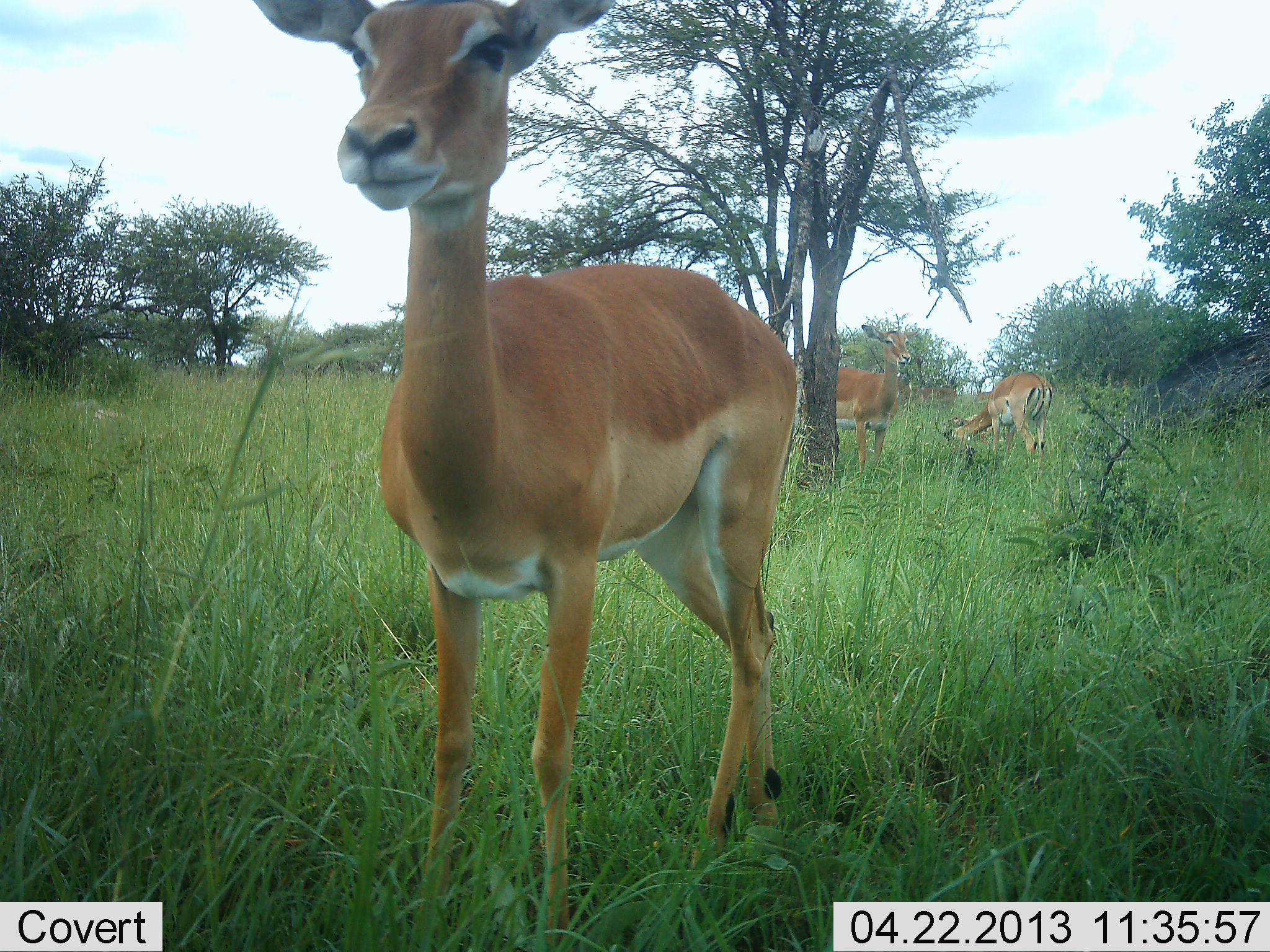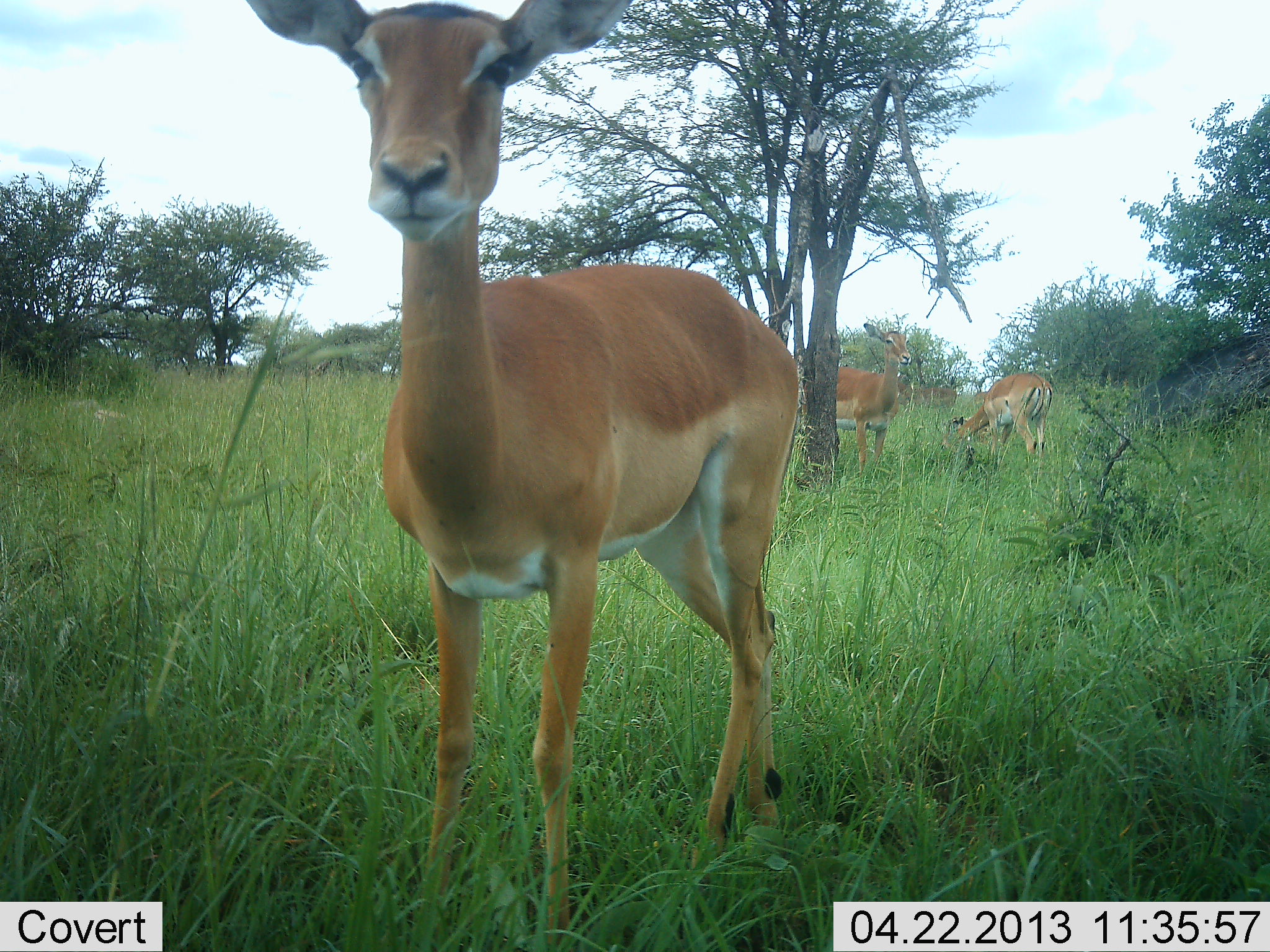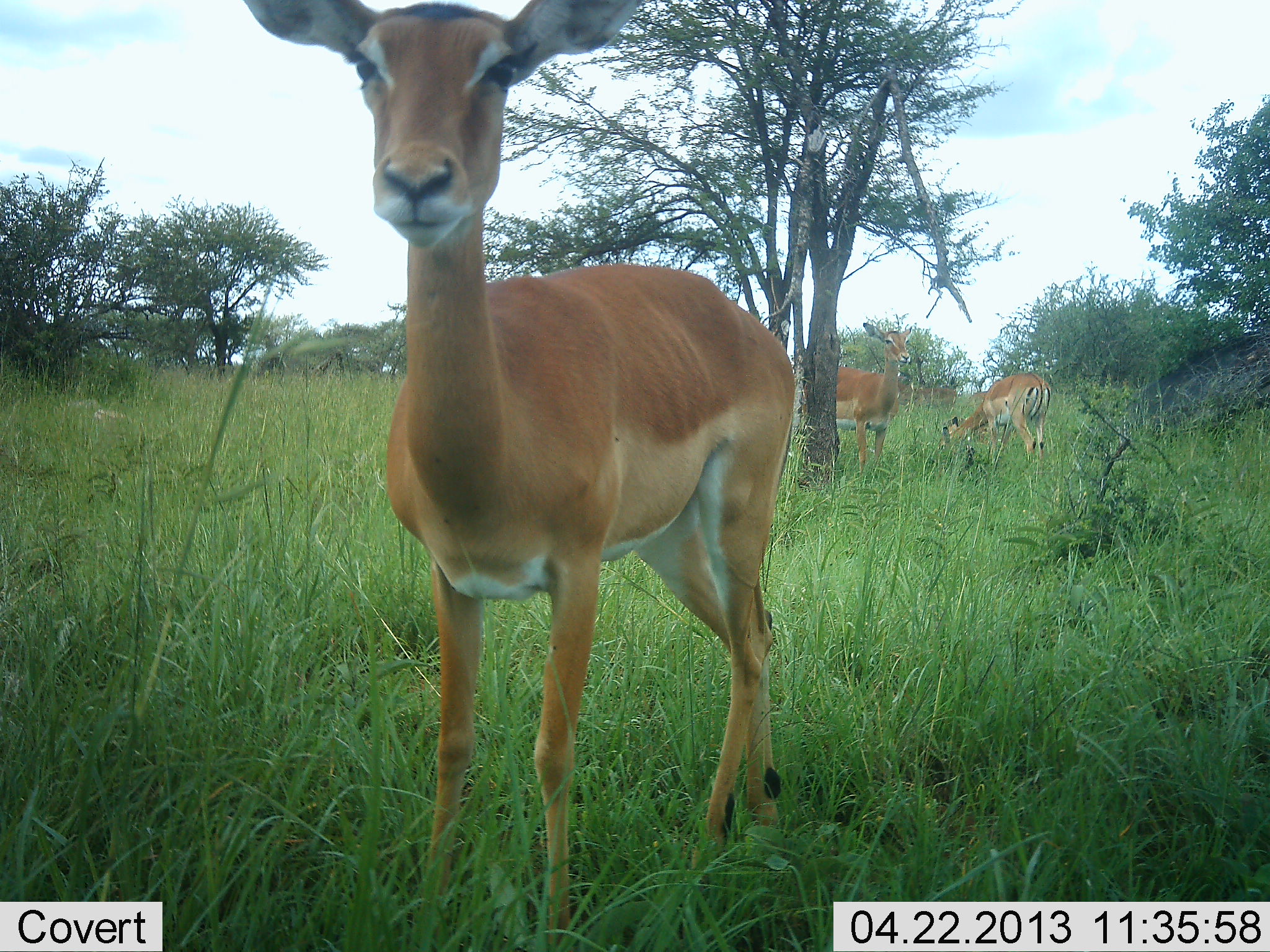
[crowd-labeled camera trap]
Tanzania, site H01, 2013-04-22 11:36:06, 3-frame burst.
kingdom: Animalia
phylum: Chordata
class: Mammalia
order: Artiodactyla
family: Bovidae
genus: Aepyceros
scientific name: Aepyceros melampus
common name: impala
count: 3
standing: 90%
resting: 0%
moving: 0%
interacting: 0%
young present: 0%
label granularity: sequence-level